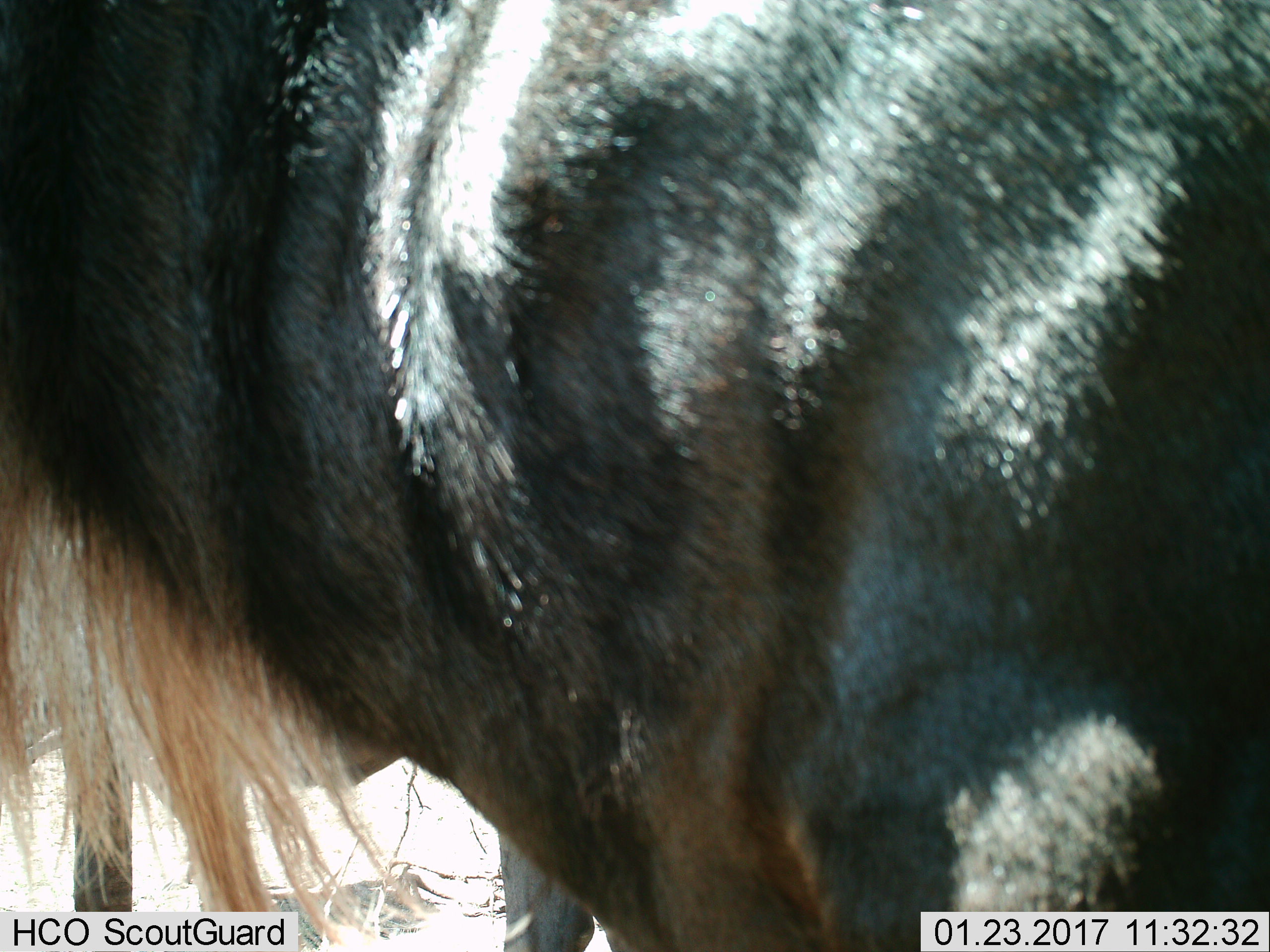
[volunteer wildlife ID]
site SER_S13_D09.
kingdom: Animalia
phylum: Chordata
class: Mammalia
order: Artiodactyla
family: Bovidae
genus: Connochaetes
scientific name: Connochaetes taurinus taurinus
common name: blue wildebeest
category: wildebeestblue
Wildebeestblue (blue wildebeest) (Connochaetes taurinus taurinus), count 1. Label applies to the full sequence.